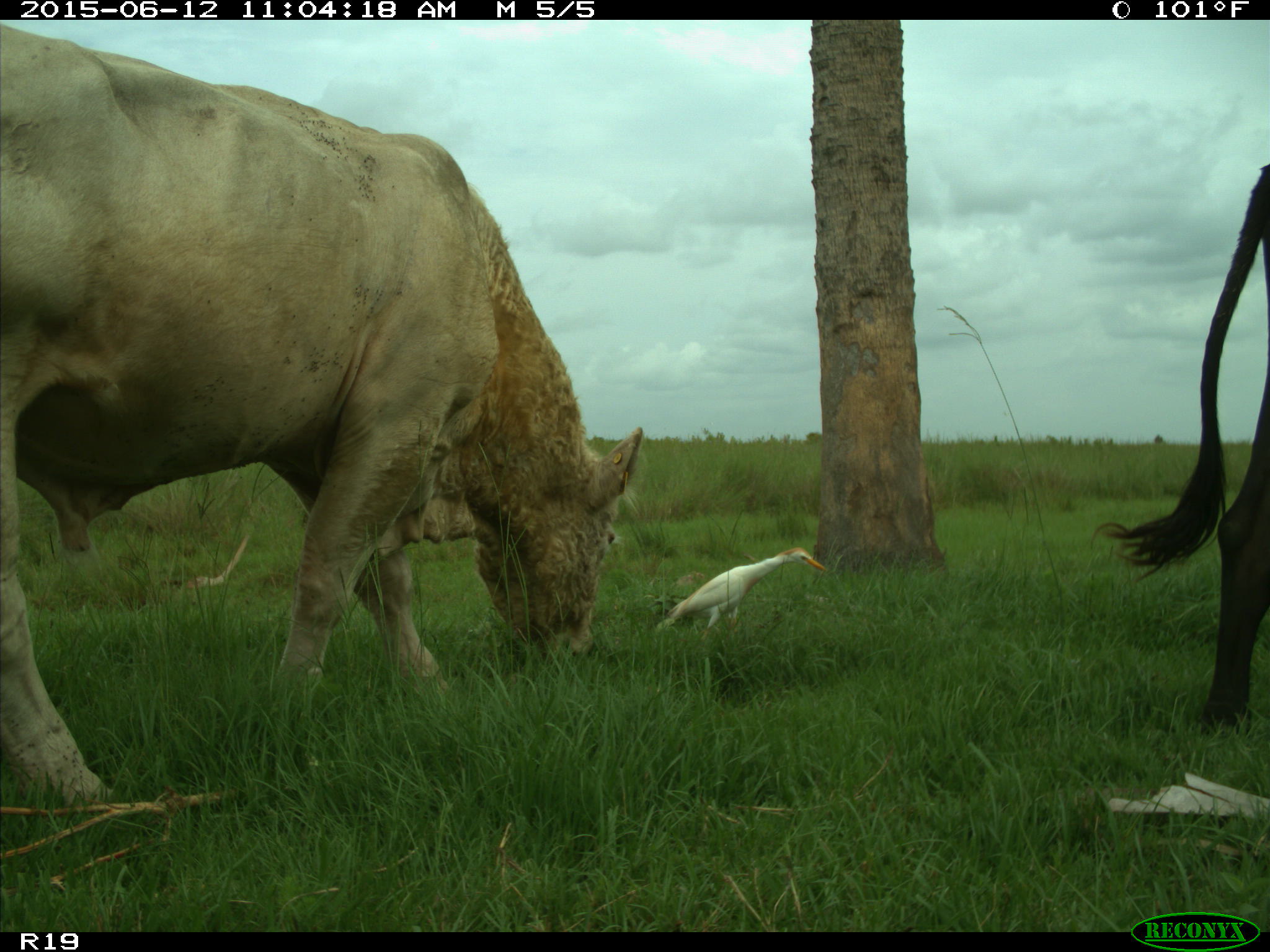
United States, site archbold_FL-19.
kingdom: Animalia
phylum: Chordata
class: Mammalia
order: Artiodactyla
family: Bovidae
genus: Bos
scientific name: Bos taurus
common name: domestic cow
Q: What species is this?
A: Bos taurus (domestic cow).